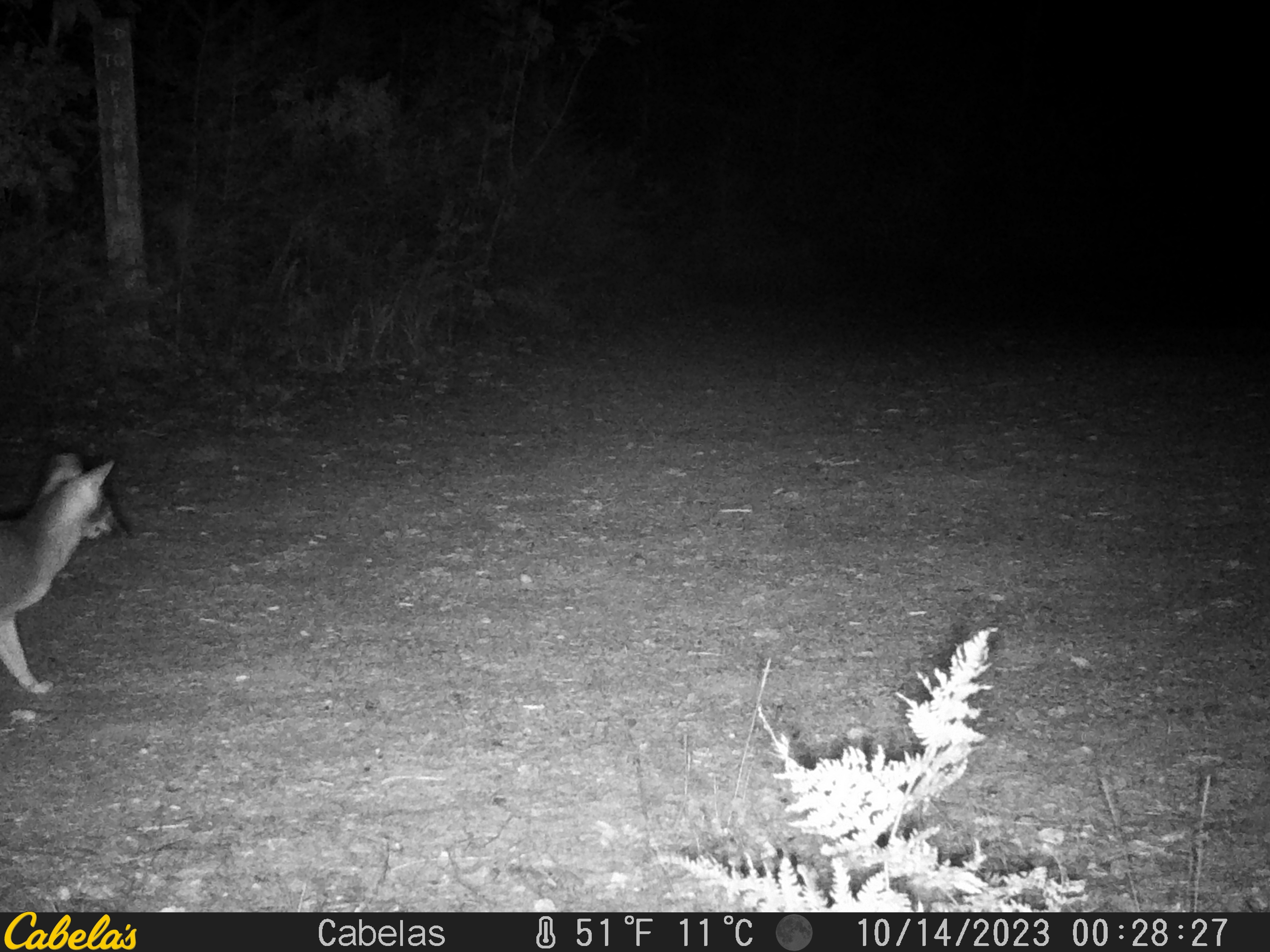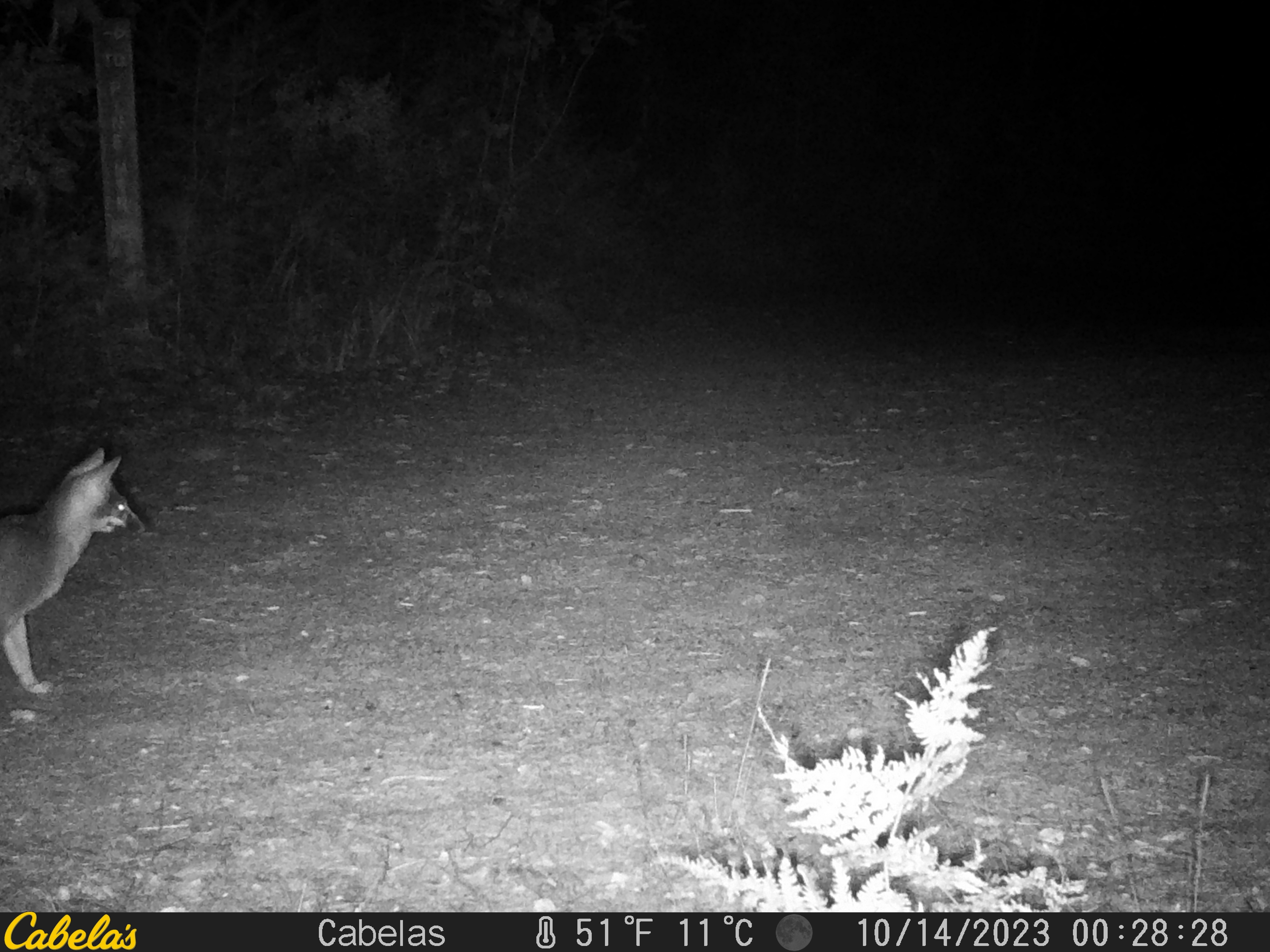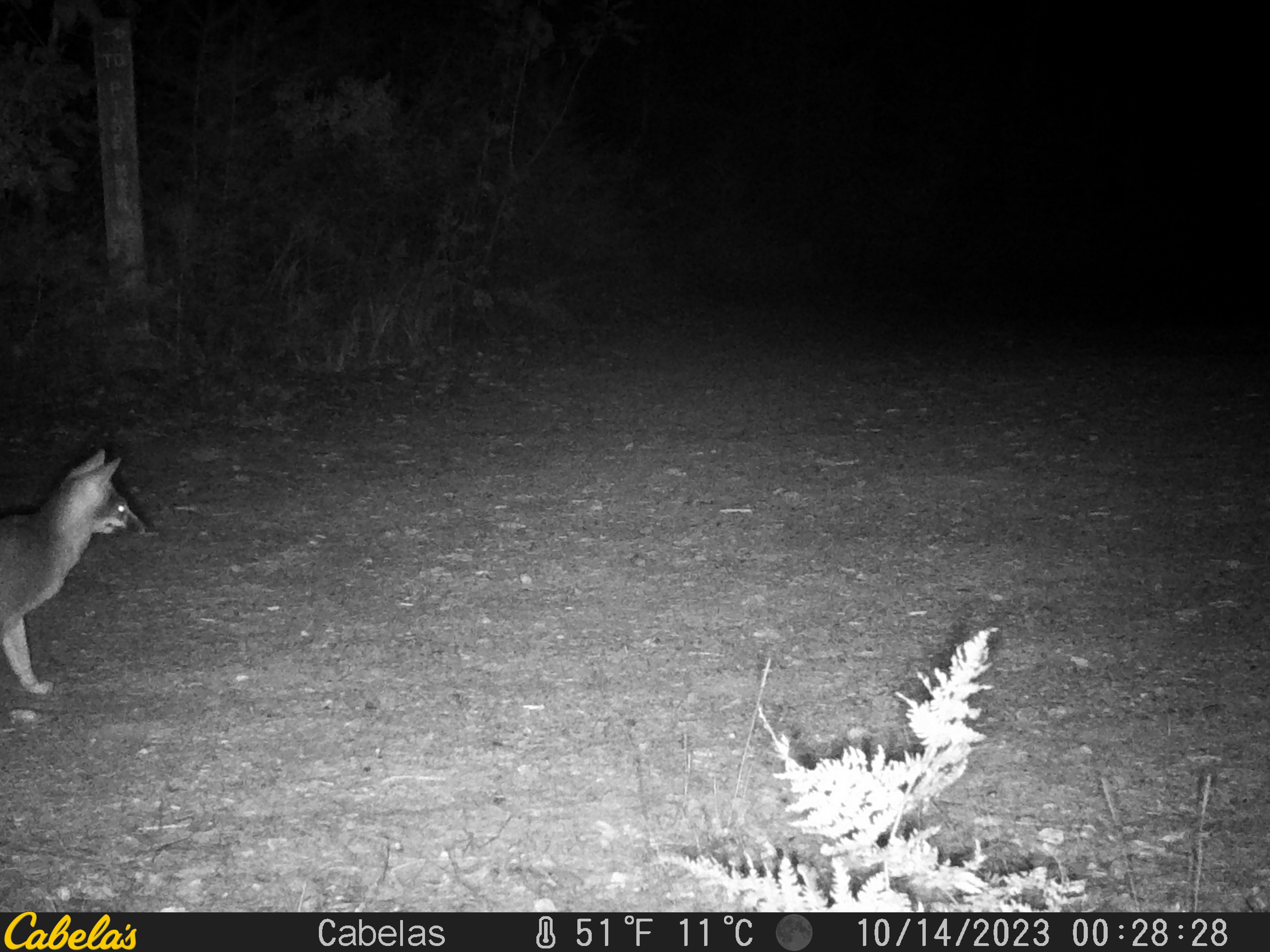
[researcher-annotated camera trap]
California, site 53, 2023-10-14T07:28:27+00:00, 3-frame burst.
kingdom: Animalia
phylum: Chordata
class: Mammalia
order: Carnivora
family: Canidae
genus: Urocyon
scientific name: Urocyon cinereoargenteus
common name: gray fox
Gray fox (Urocyon cinereoargenteus).